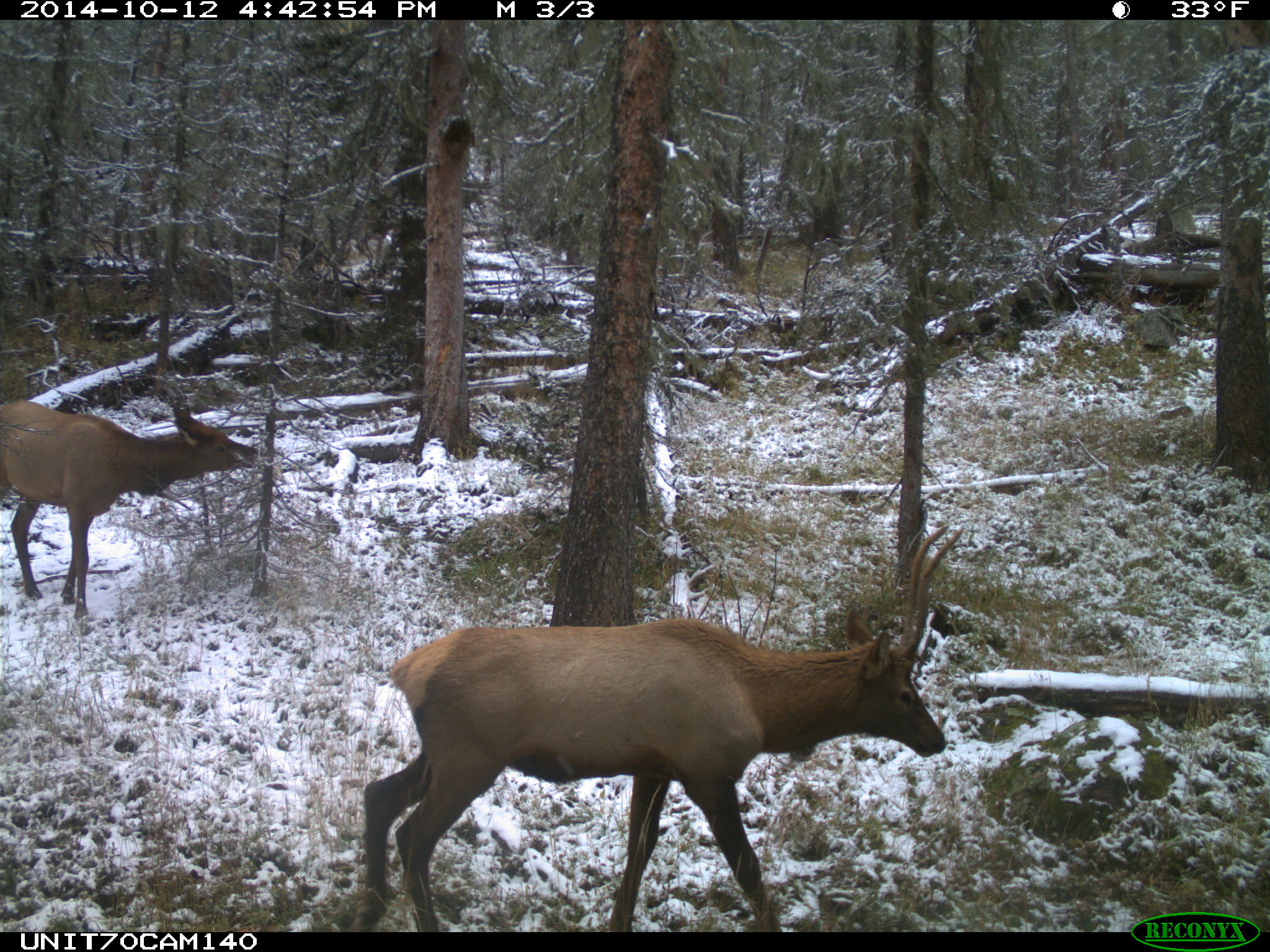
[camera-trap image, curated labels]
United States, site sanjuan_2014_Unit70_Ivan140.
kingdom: Animalia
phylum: Chordata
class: Mammalia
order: Artiodactyla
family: Cervidae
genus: Cervus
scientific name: Cervus elaphus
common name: red deer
Cervus elaphus (red deer).